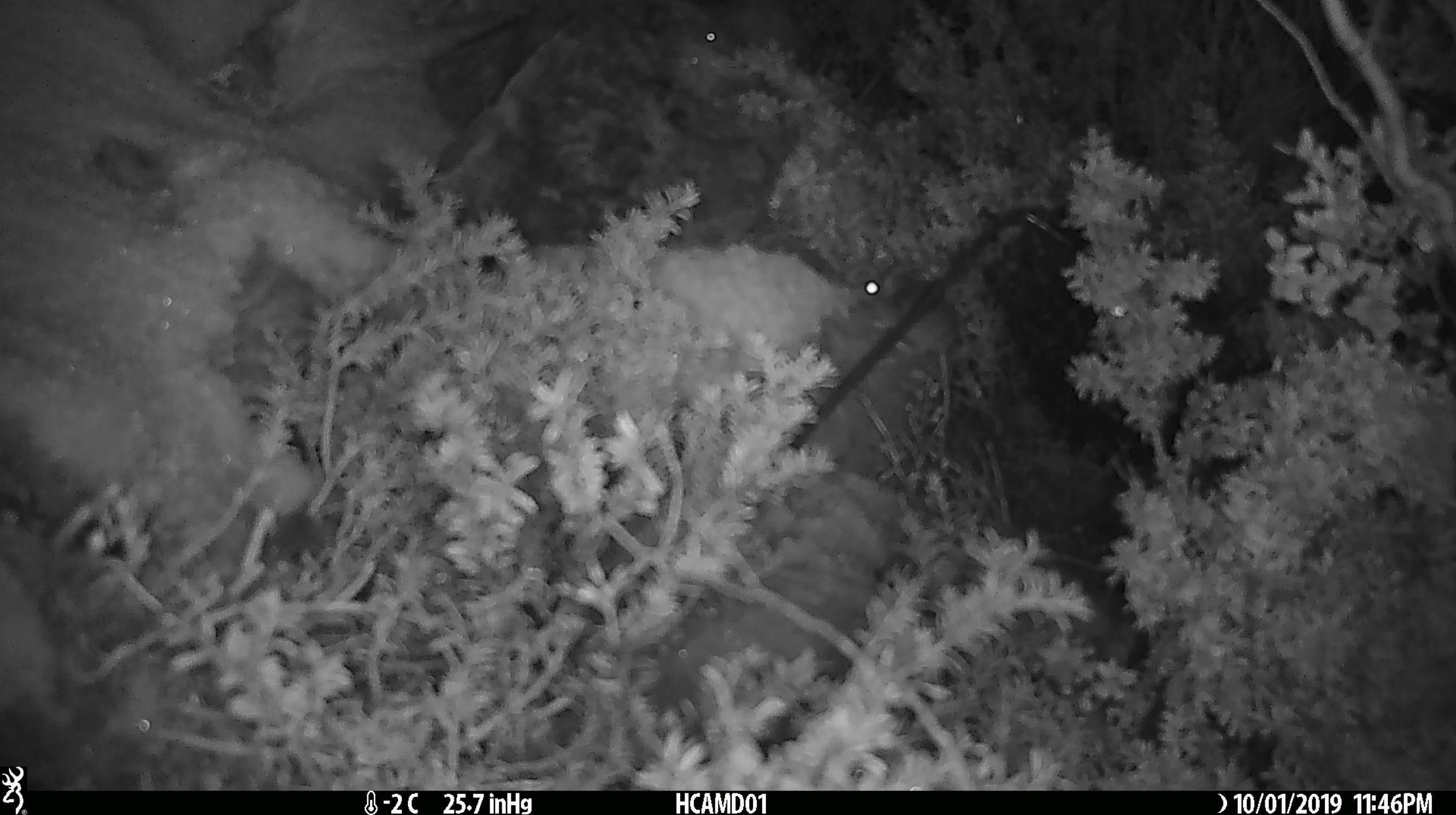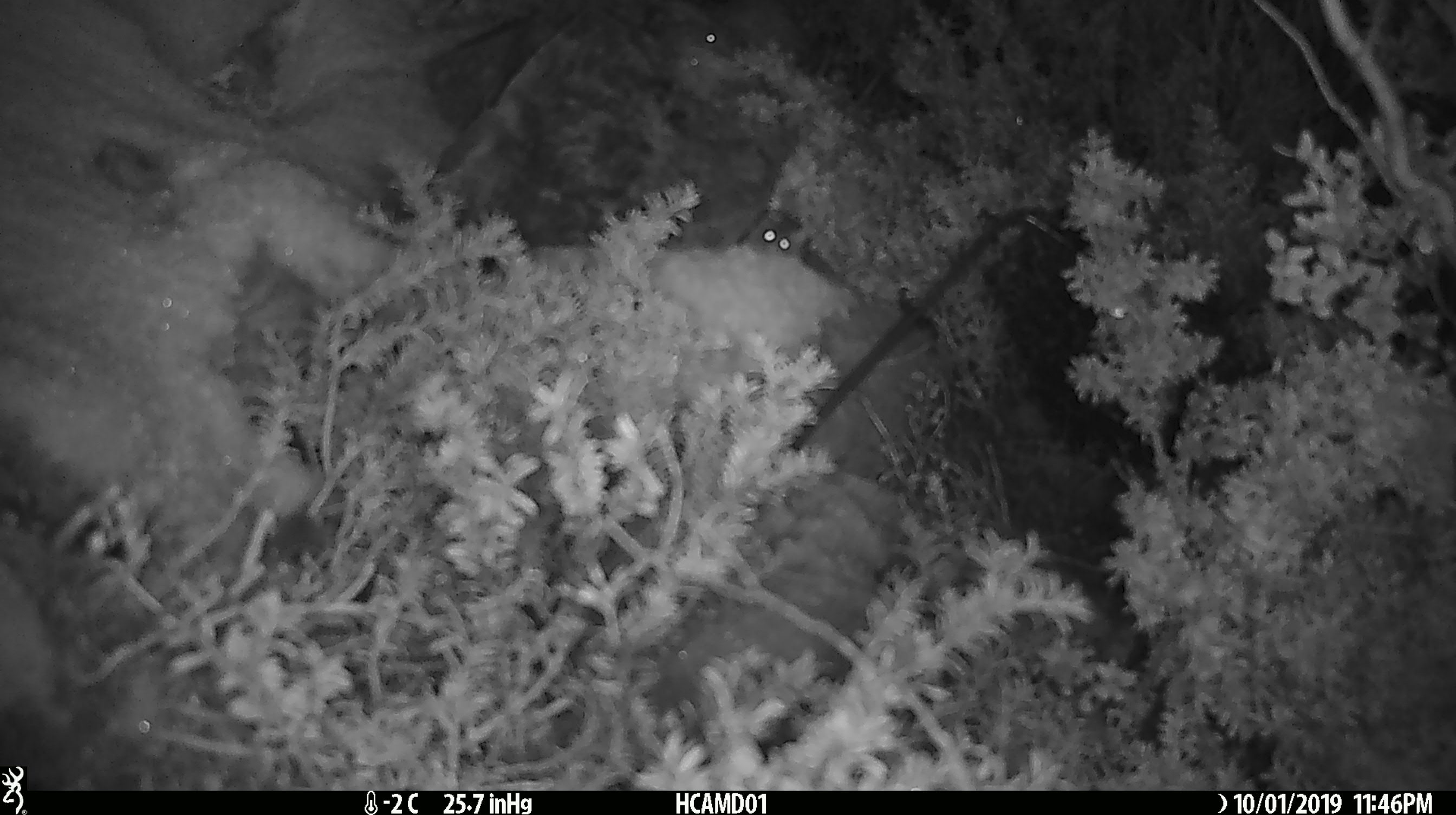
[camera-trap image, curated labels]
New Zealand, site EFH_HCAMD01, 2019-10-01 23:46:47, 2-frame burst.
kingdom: Animalia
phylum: Chordata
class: Mammalia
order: Rodentia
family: Muridae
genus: Mus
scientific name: Mus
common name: mouse